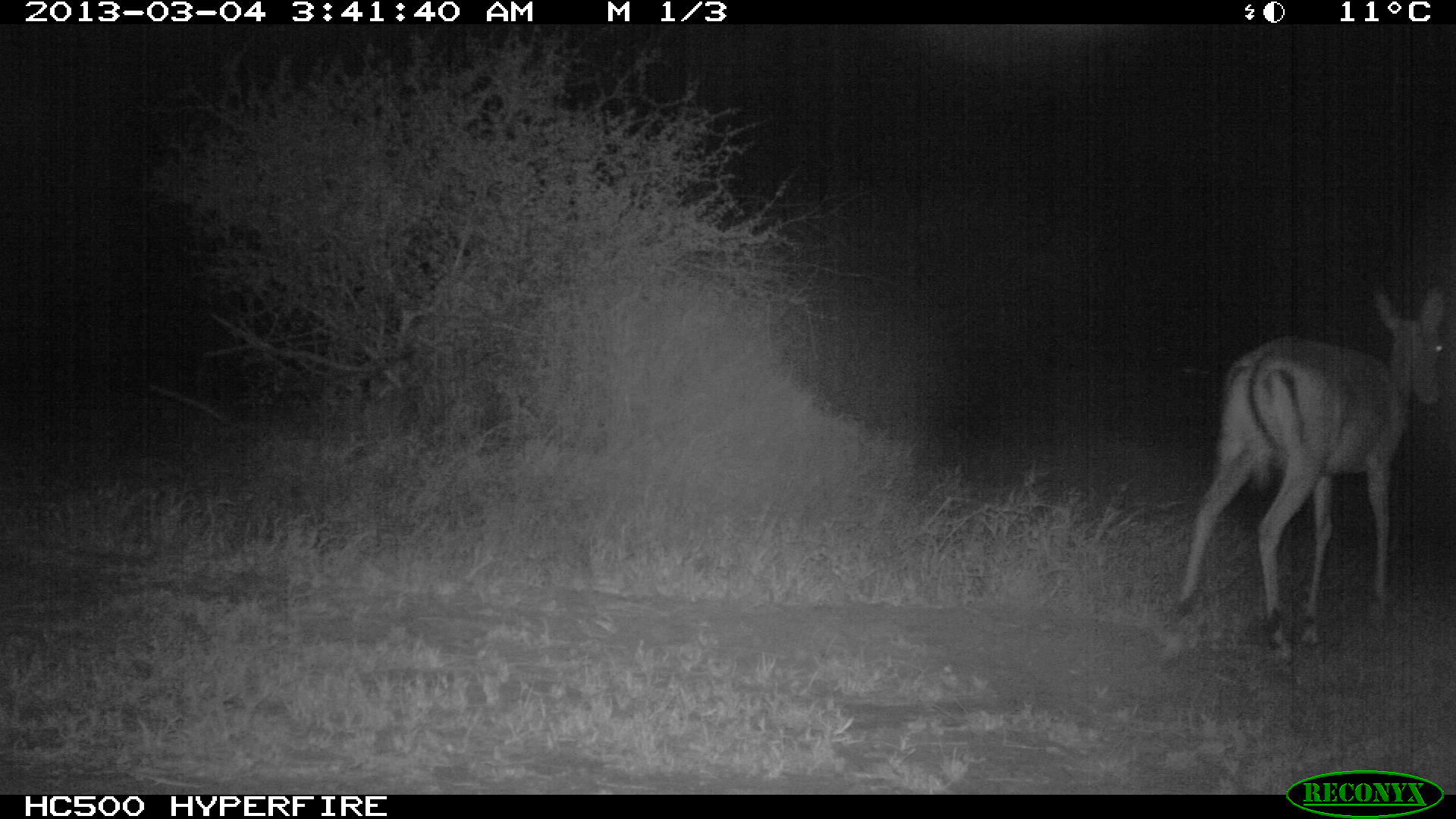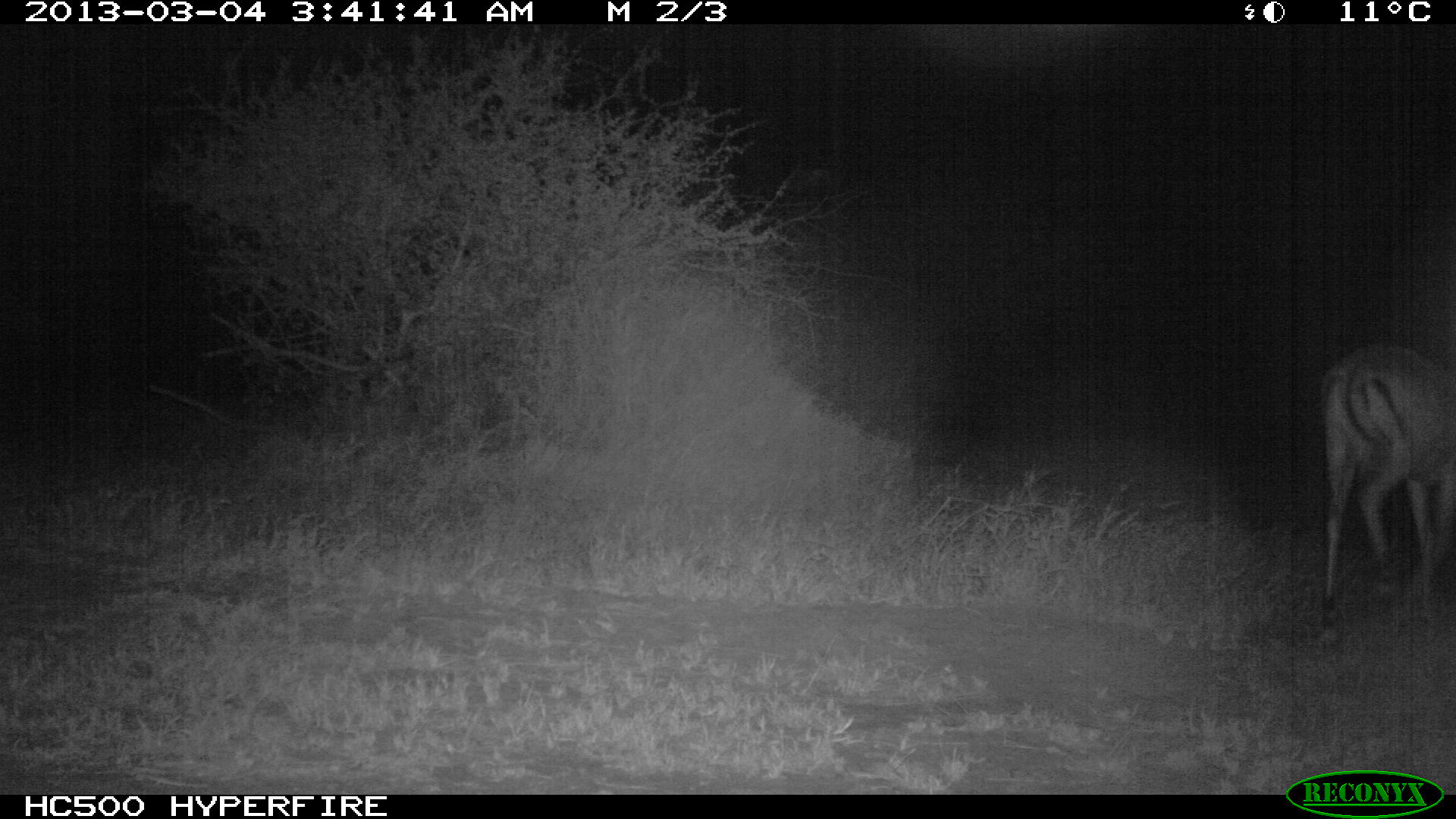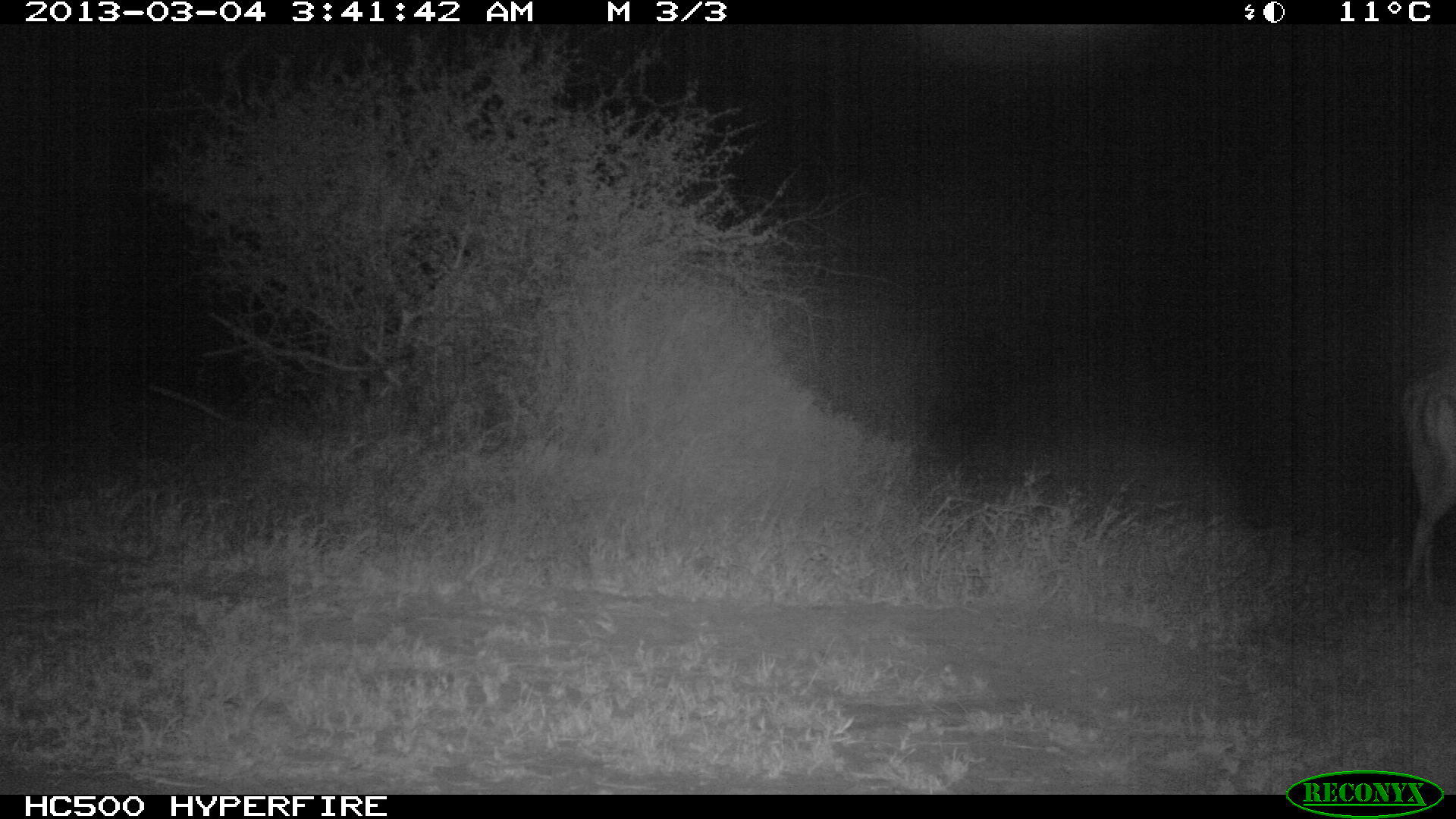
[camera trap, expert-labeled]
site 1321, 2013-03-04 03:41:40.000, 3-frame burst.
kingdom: Animalia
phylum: Chordata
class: Mammalia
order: Artiodactyla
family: Bovidae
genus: Aepyceros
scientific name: Aepyceros melampus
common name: impala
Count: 1.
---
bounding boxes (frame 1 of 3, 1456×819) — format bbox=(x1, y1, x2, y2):
aepyceros melampus: bbox=(1173, 285, 1455, 660)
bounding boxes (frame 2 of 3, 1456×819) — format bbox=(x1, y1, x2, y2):
aepyceros melampus: bbox=(1316, 338, 1454, 644)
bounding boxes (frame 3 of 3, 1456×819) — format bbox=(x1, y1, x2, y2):
aepyceros melampus: bbox=(1397, 355, 1456, 607)